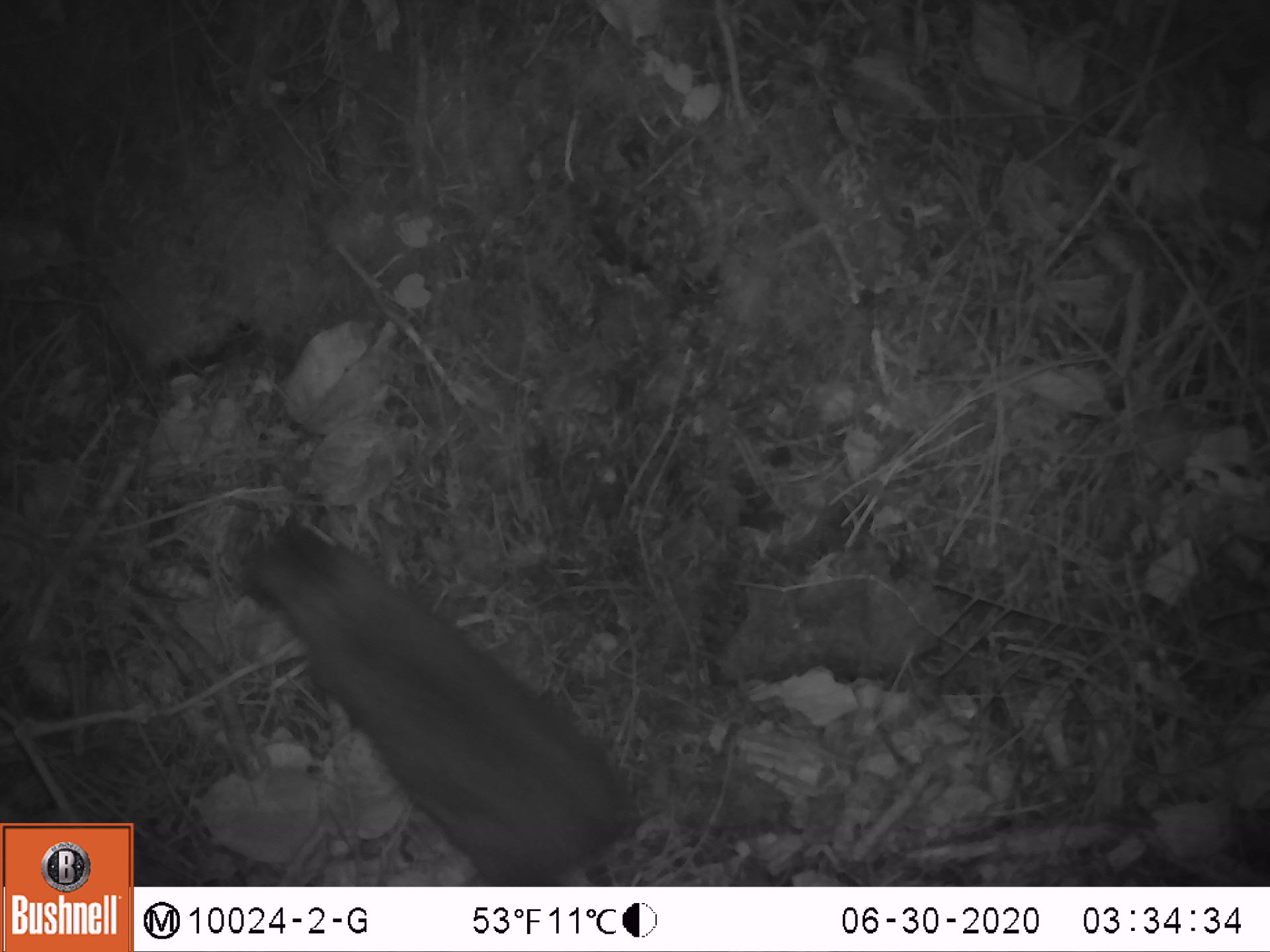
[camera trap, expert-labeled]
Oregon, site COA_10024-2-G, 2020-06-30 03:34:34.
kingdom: Animalia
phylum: Chordata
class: Mammalia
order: Lagomorpha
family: Leporidae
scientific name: Leporidae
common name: hares and rabbits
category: leporidae family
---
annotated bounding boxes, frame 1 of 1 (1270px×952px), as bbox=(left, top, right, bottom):
leporidae family: bbox=(228, 513, 663, 883)